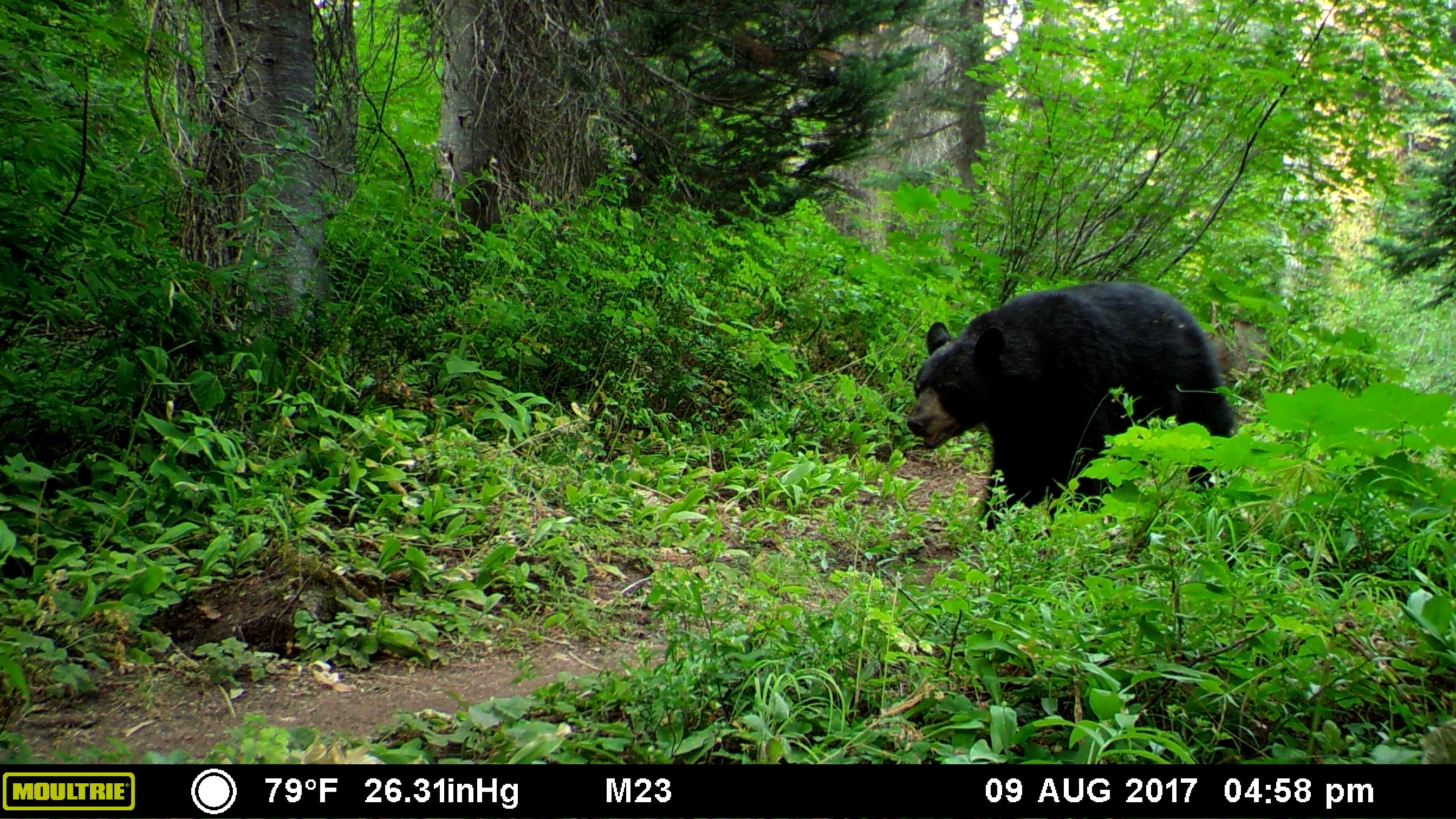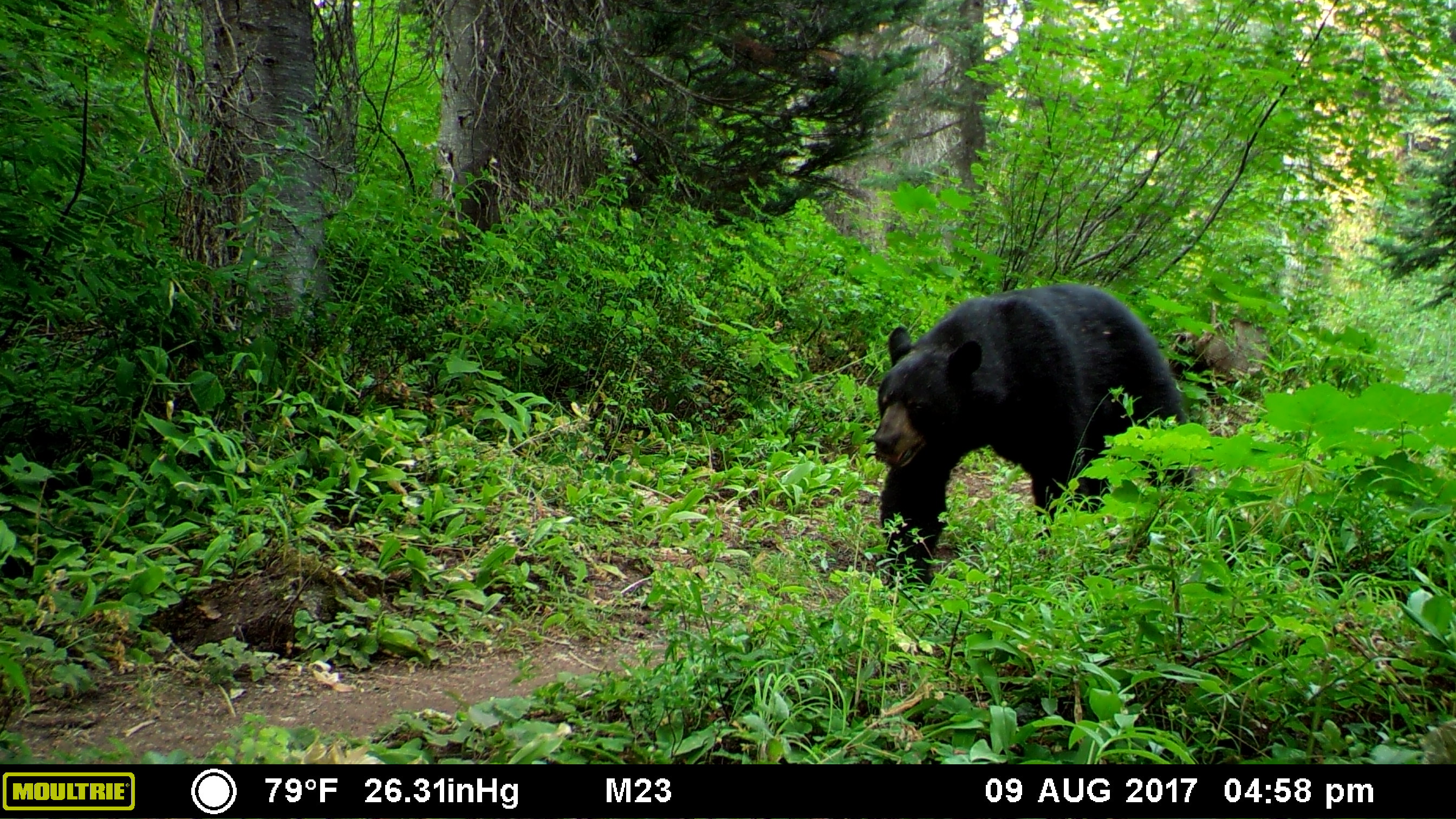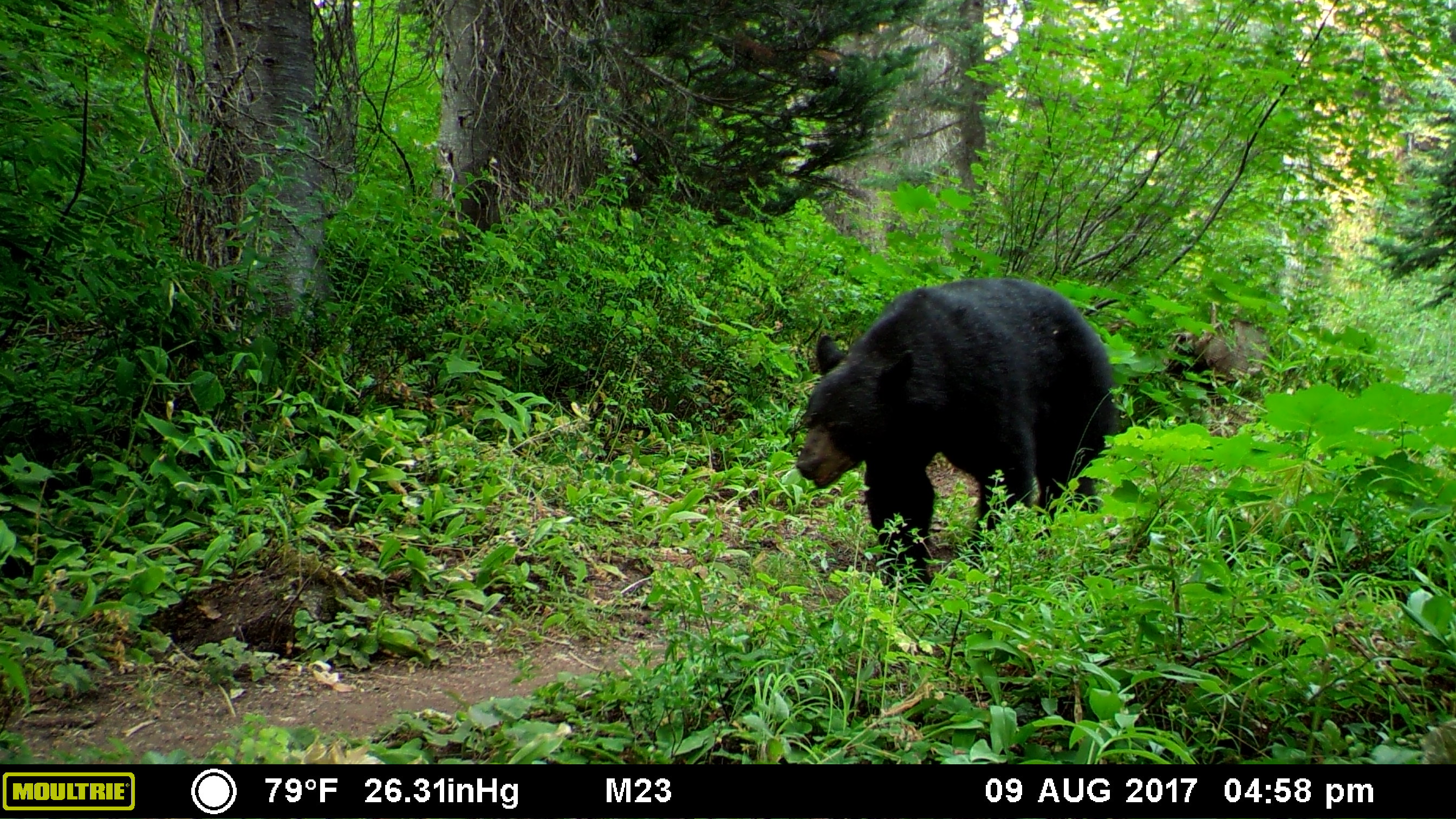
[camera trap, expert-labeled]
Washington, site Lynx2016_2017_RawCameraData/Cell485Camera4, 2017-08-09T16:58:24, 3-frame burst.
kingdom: Animalia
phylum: Chordata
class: Mammalia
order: Carnivora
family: Ursidae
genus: Ursus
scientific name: Ursus americanus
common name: american black bear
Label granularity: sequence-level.